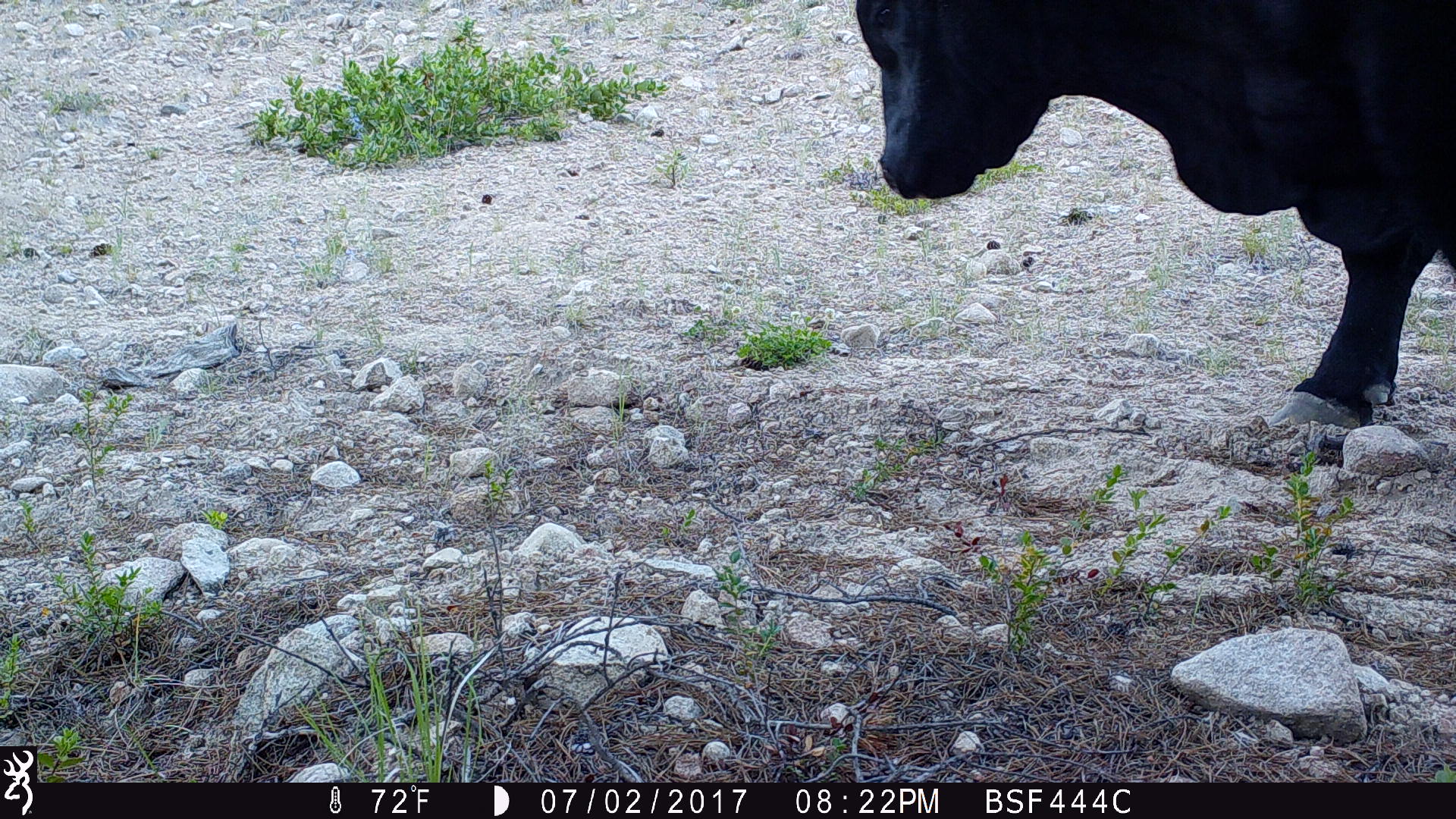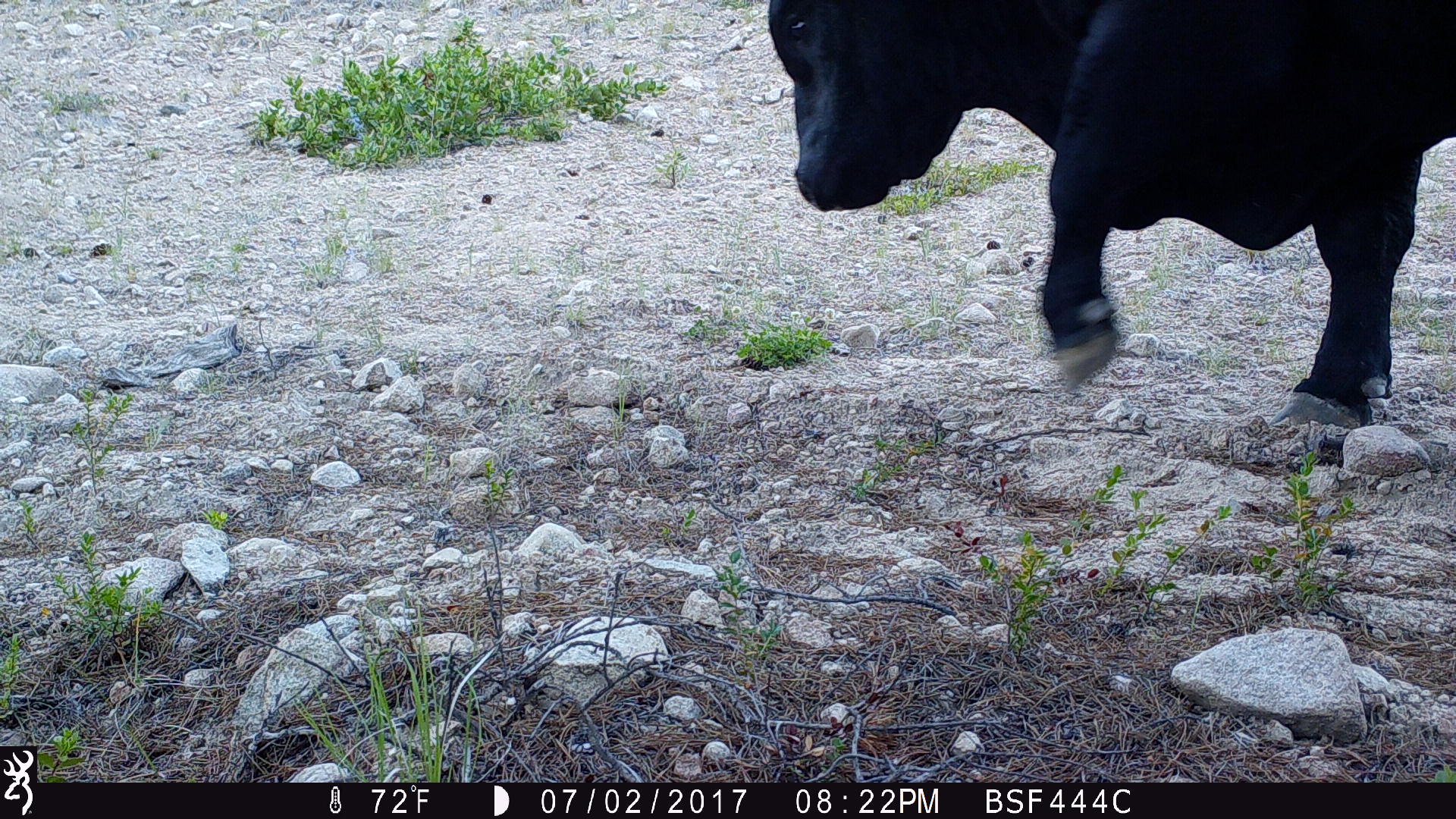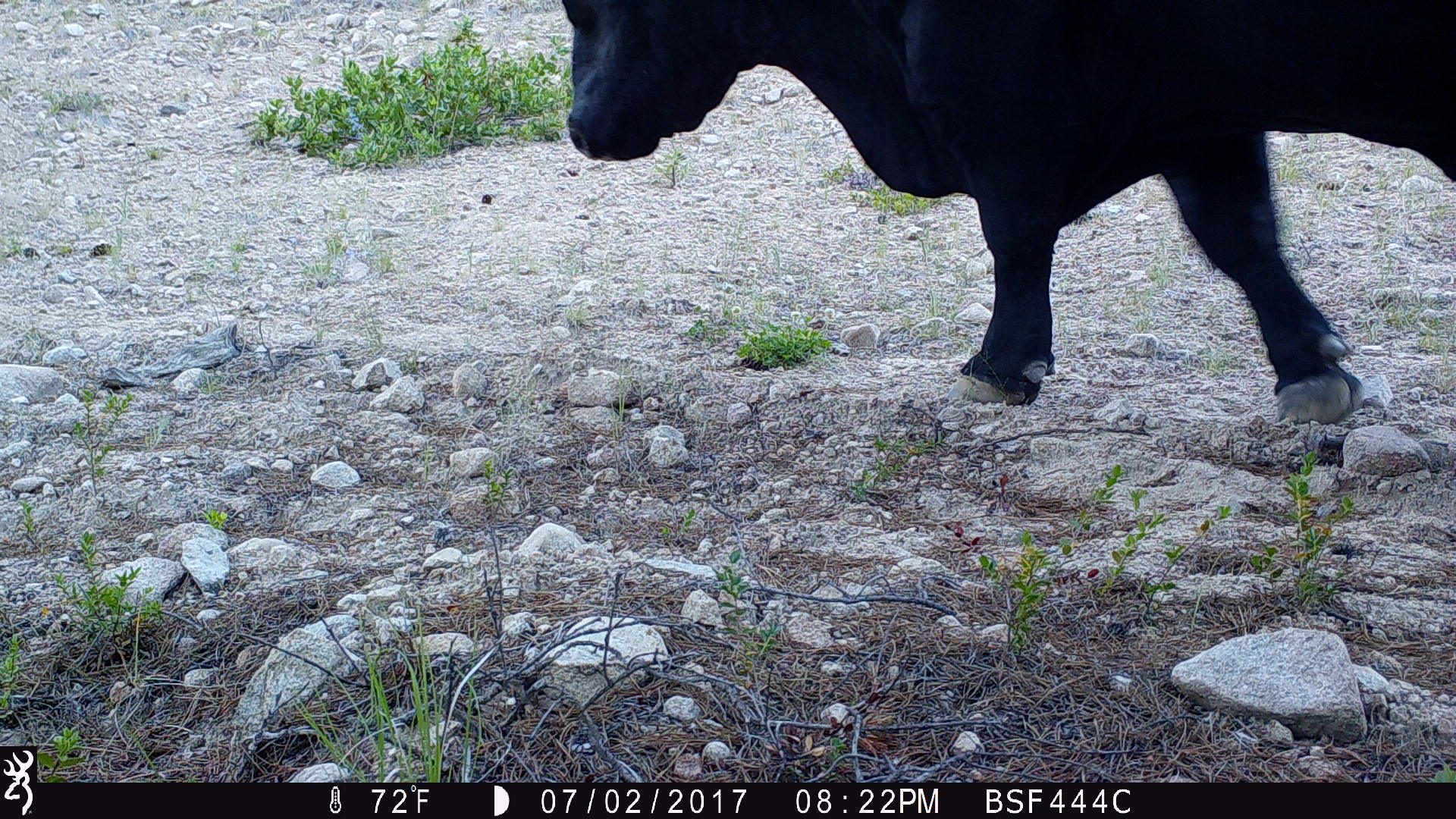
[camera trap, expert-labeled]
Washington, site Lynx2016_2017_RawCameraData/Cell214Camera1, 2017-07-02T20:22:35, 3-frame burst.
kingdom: Animalia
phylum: Chordata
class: Mammalia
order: Artiodactyla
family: Bovidae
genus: Bos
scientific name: Bos taurus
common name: domestic cattle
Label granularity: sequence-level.